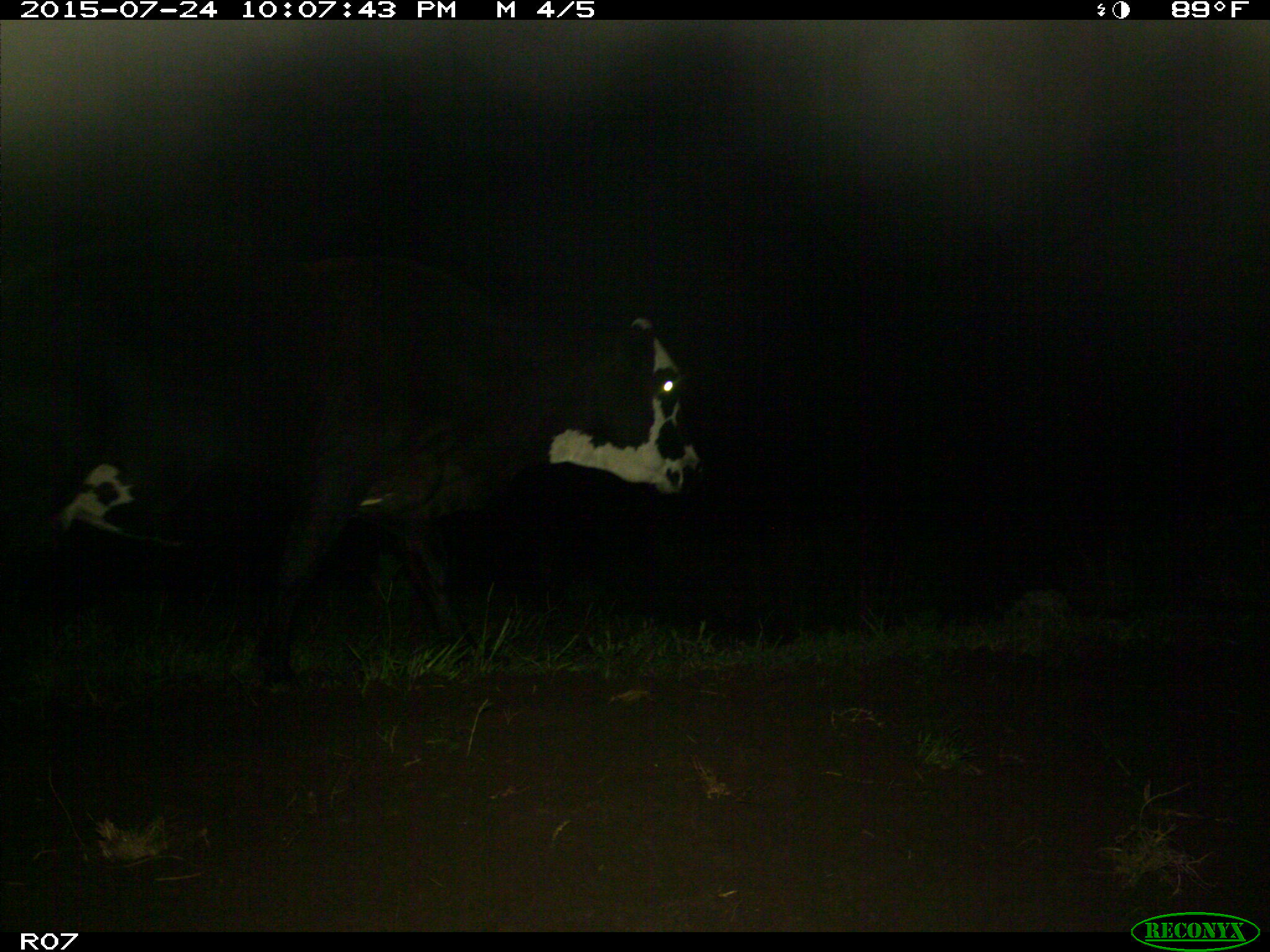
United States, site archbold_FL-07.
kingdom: Animalia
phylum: Chordata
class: Mammalia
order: Artiodactyla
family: Bovidae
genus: Bos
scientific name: Bos taurus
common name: domestic cow